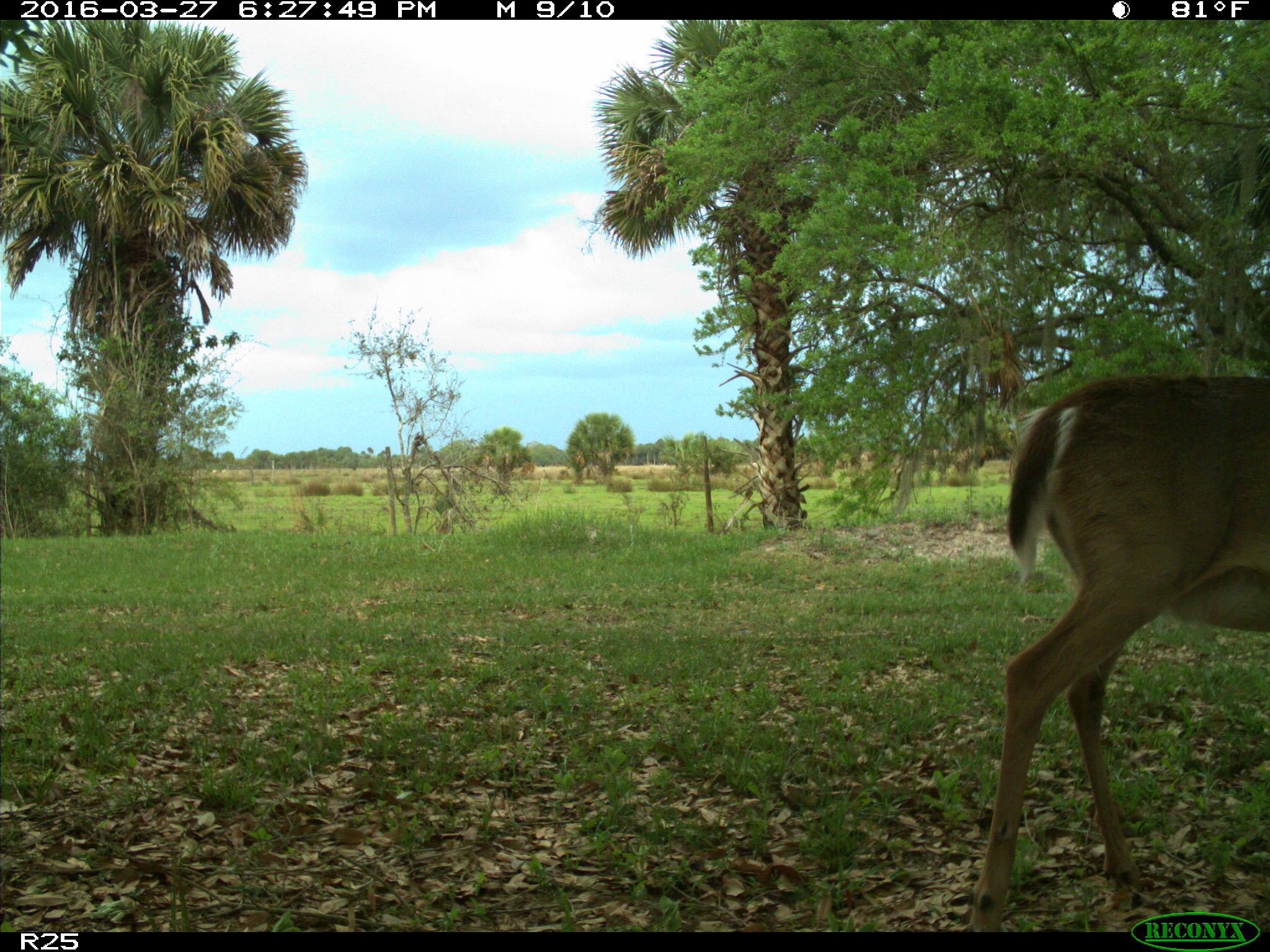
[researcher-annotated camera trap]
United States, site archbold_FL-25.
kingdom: Animalia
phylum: Chordata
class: Mammalia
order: Artiodactyla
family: Cervidae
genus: Odocoileus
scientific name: Odocoileus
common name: deer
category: unidentified deer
Unidentified deer (deer) (Odocoileus).